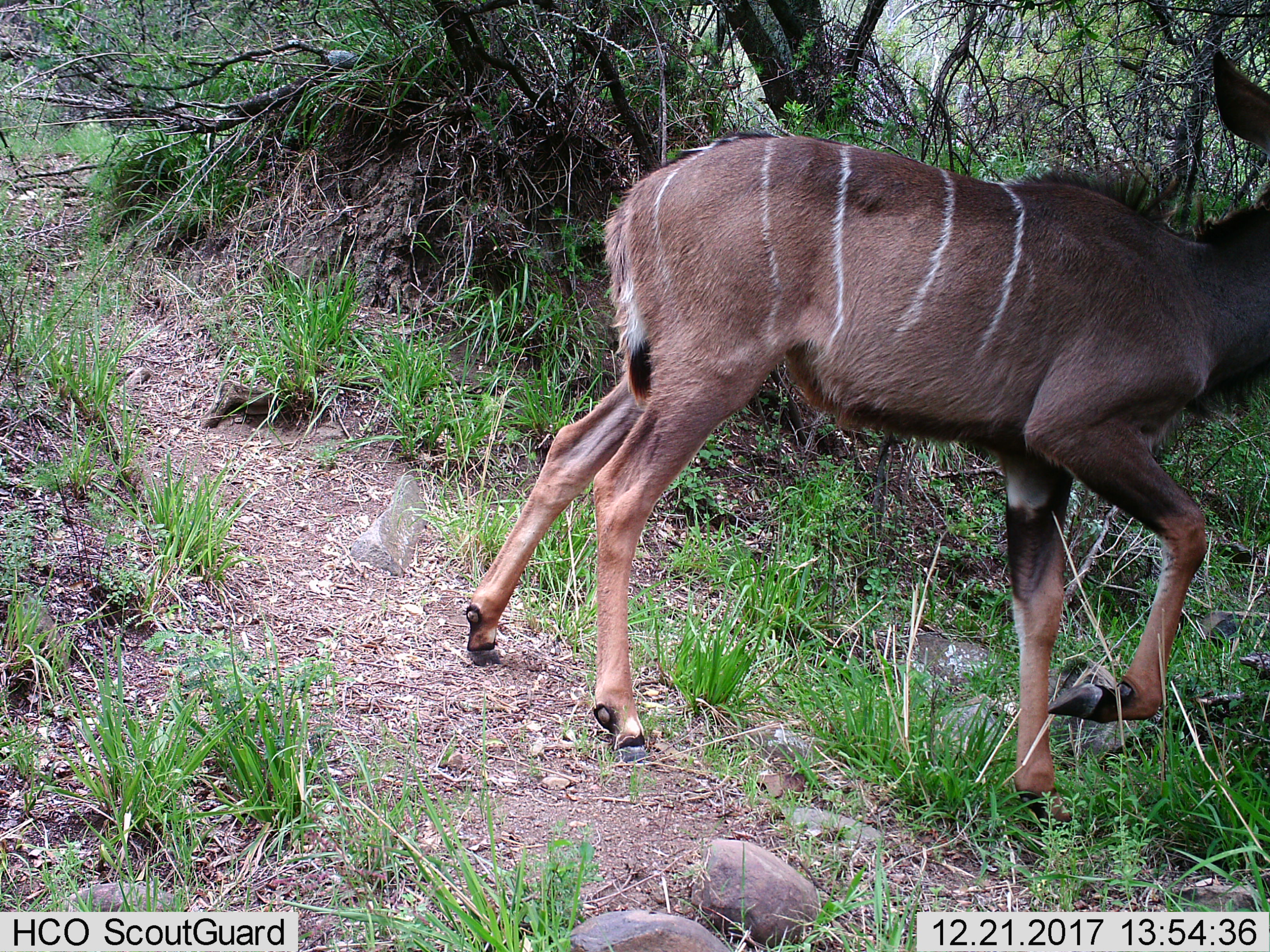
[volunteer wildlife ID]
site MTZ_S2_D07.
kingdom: Animalia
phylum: Chordata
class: Mammalia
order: Artiodactyla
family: Bovidae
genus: Tragelaphus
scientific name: Tragelaphus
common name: kudu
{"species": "kudu (Tragelaphus)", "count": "1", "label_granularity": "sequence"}